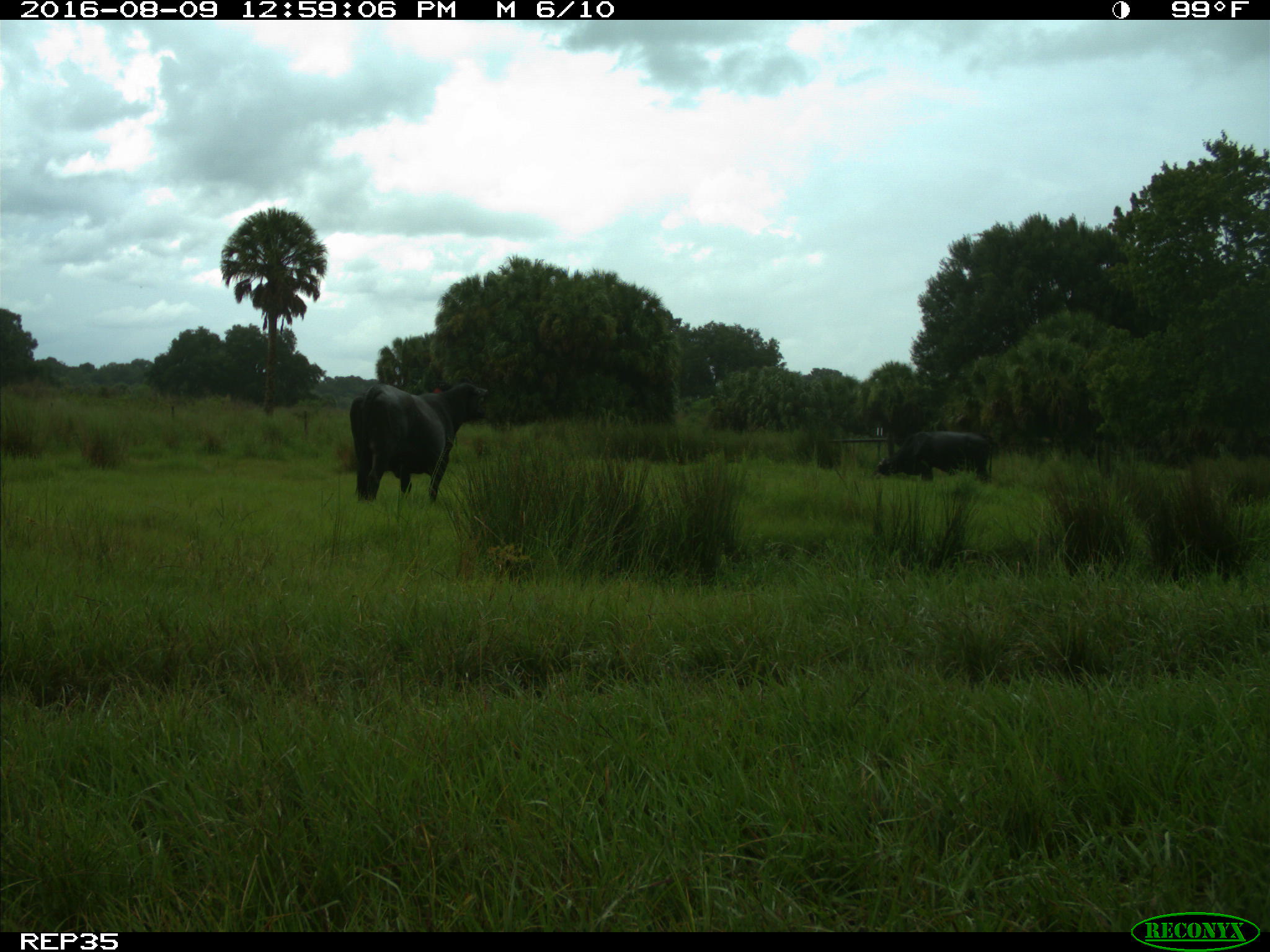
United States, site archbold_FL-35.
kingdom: Animalia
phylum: Chordata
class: Mammalia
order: Artiodactyla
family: Bovidae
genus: Bos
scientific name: Bos taurus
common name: domestic cow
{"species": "Bos taurus (domestic cow)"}